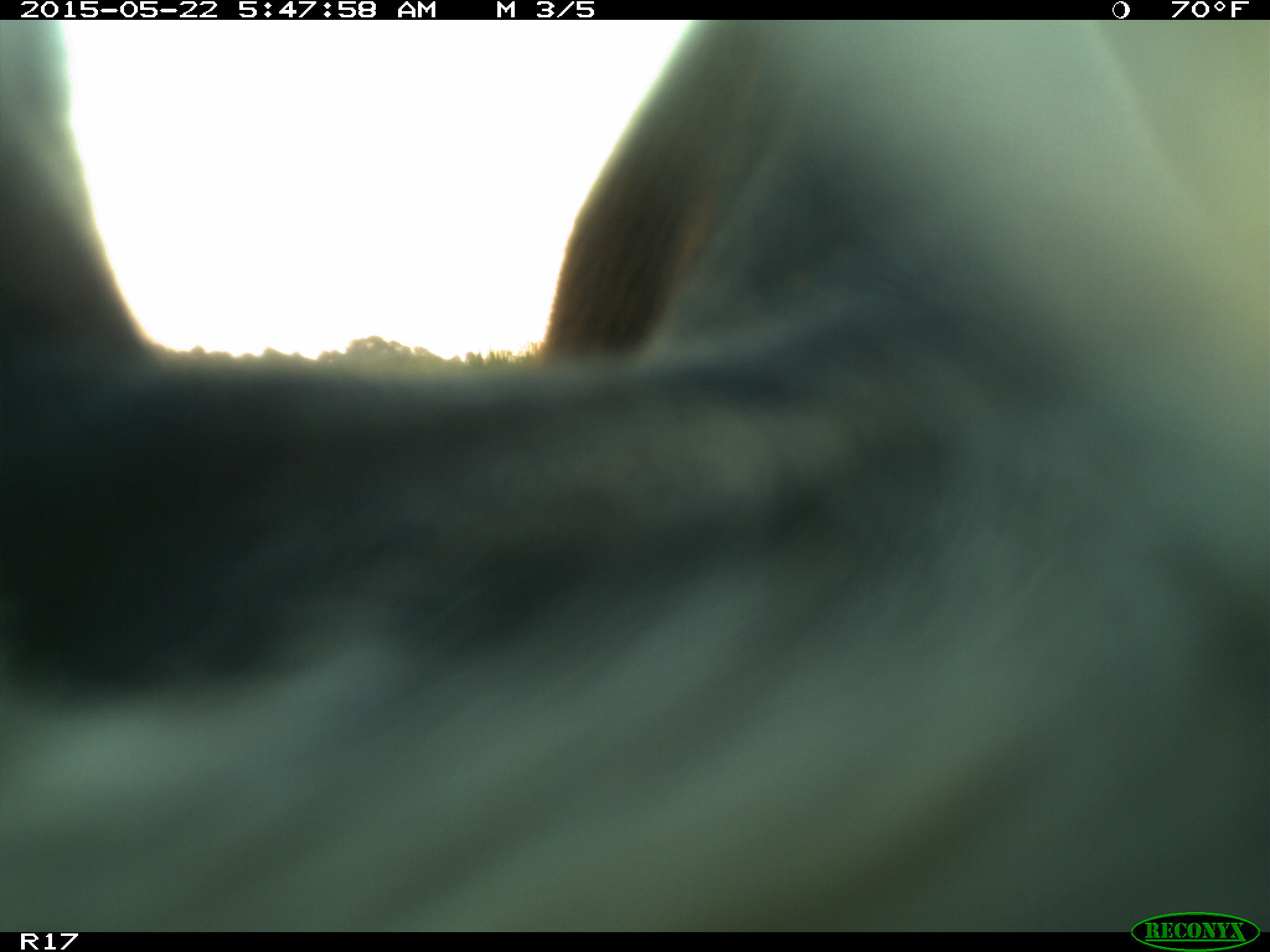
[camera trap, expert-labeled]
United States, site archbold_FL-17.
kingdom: Animalia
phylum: Chordata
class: Mammalia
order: Artiodactyla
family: Bovidae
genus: Bos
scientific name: Bos taurus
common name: domestic cow